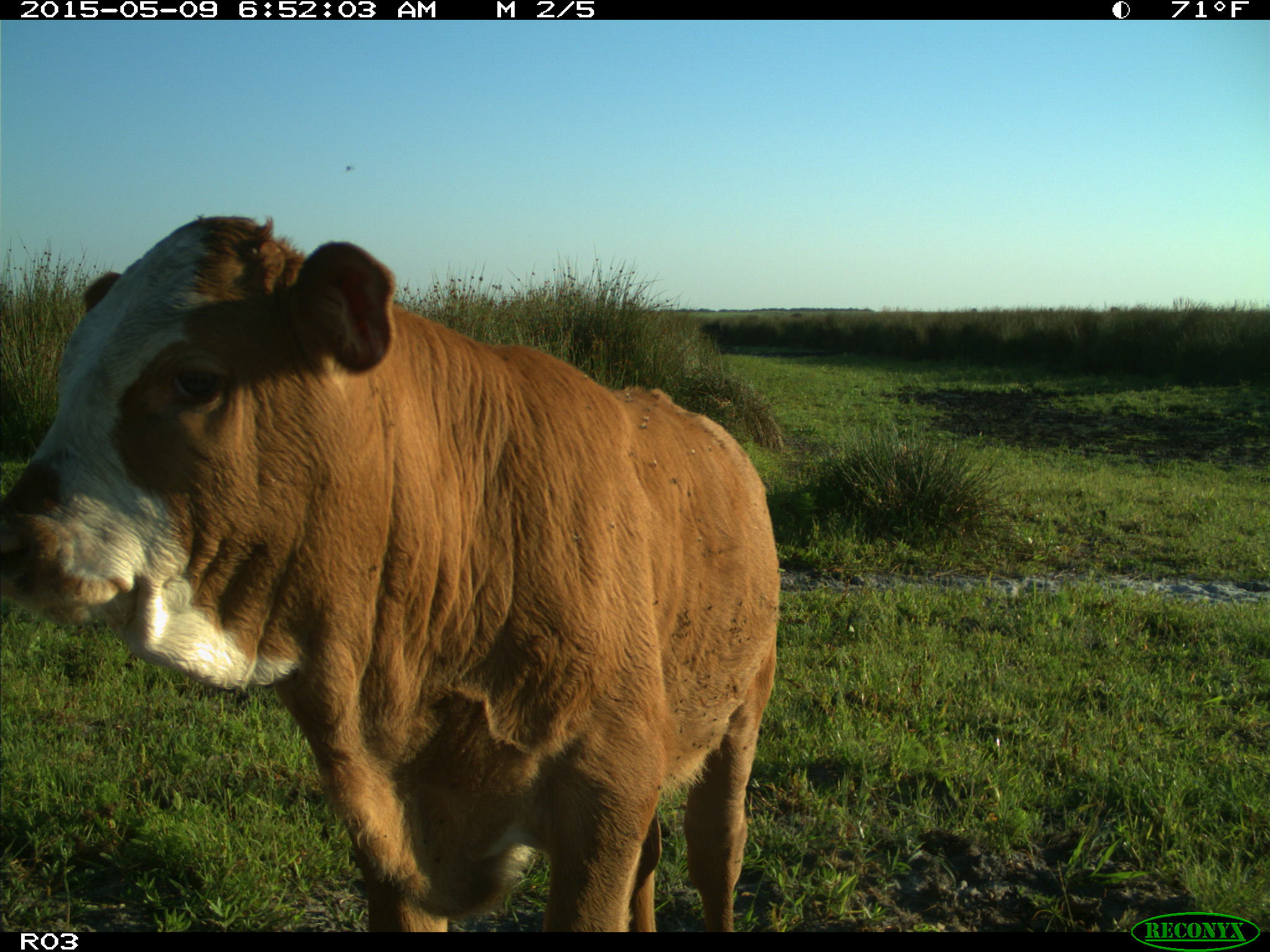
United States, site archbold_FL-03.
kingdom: Animalia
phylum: Chordata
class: Mammalia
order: Artiodactyla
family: Bovidae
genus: Bos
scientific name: Bos taurus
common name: domestic cow